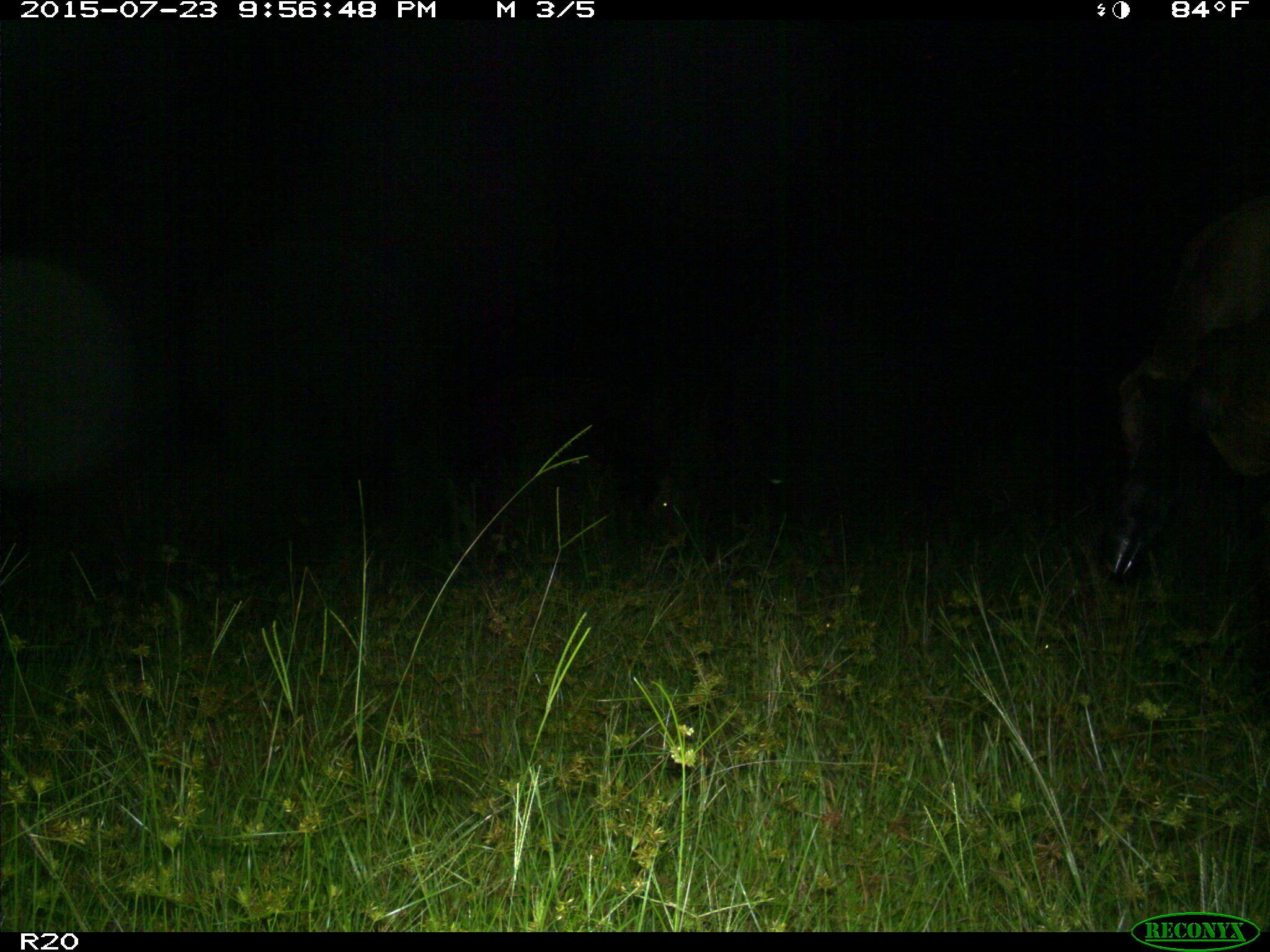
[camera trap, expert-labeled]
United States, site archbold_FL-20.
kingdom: Animalia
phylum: Chordata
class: Mammalia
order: Artiodactyla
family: Bovidae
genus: Bos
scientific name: Bos taurus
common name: domestic cow